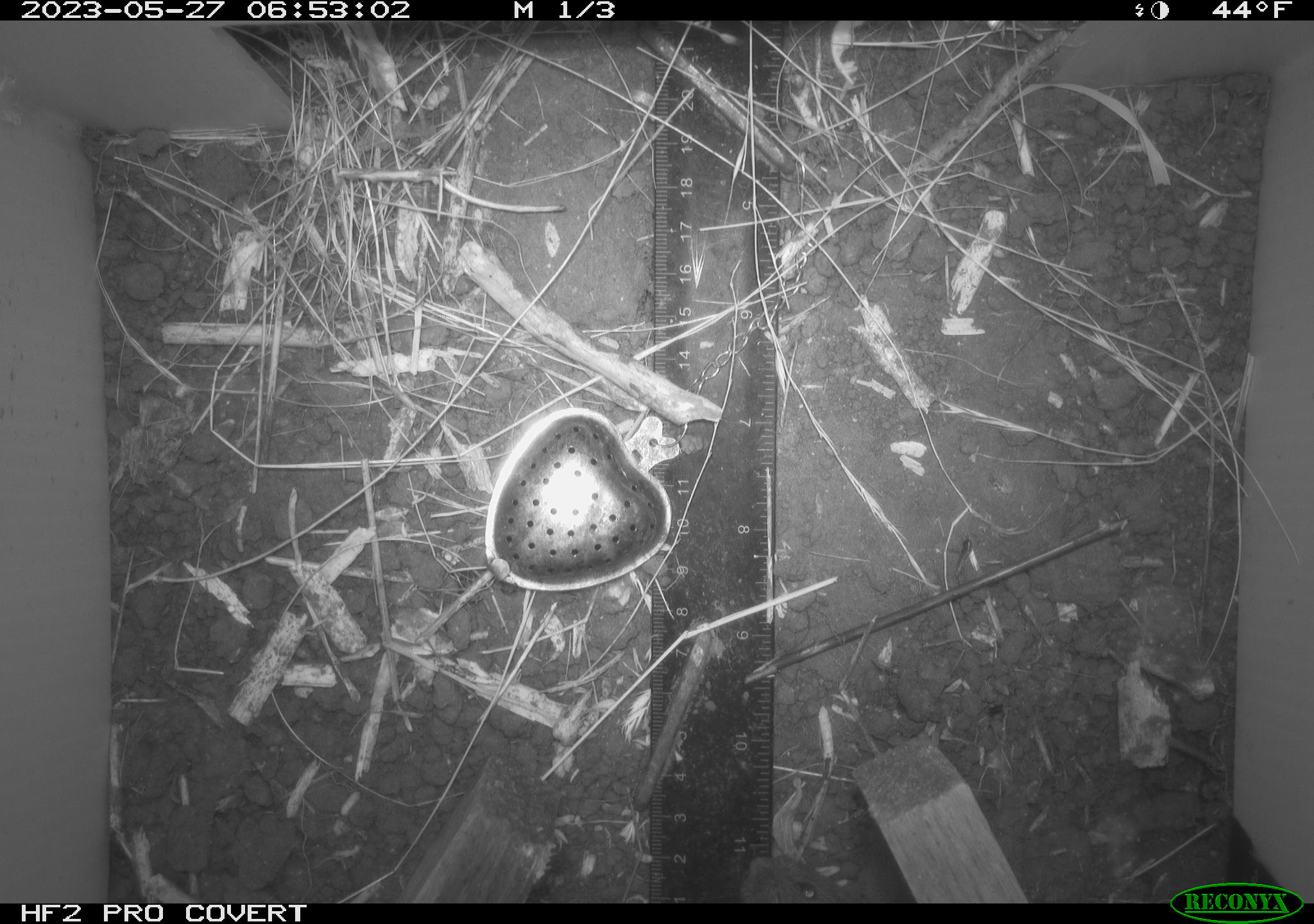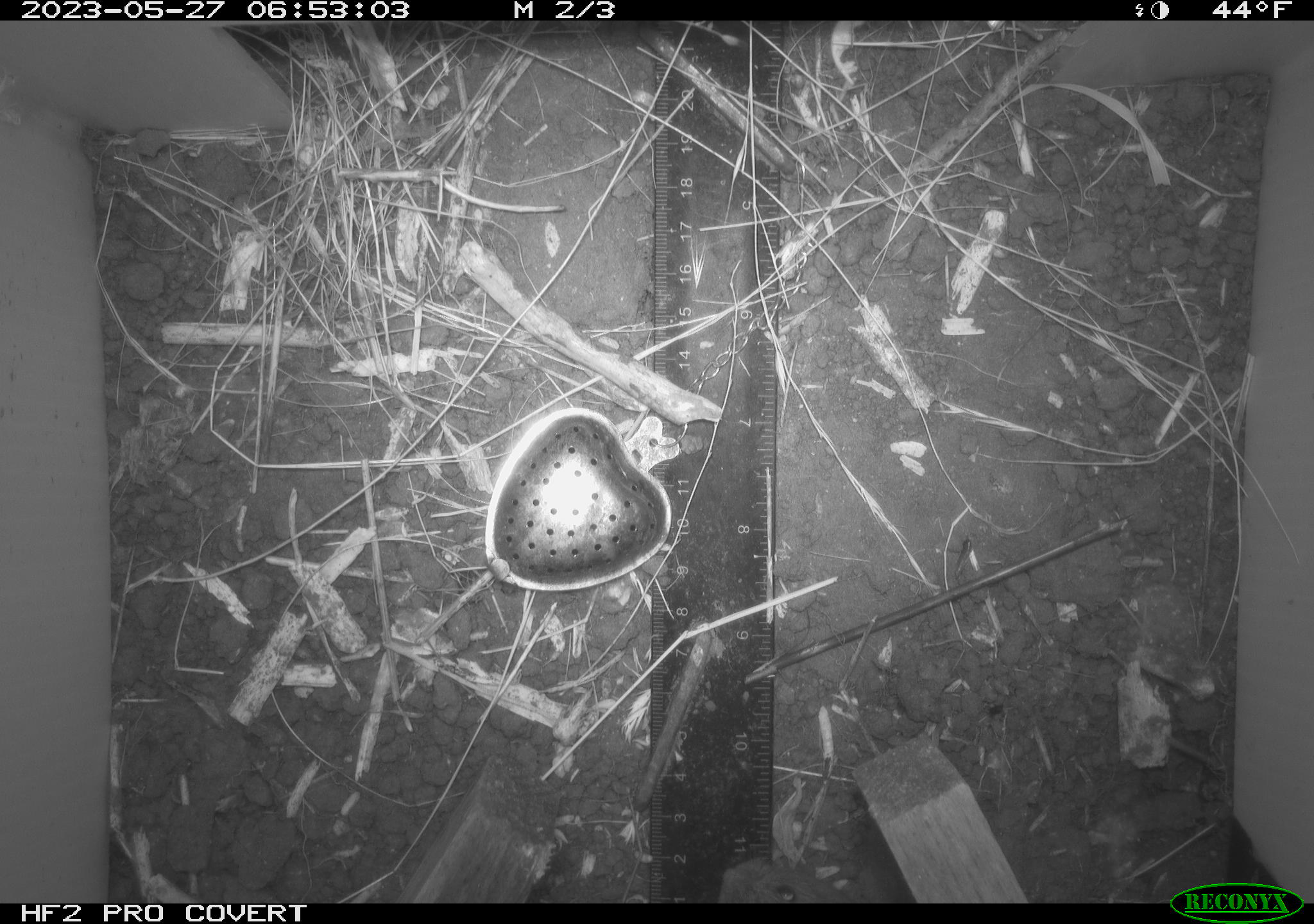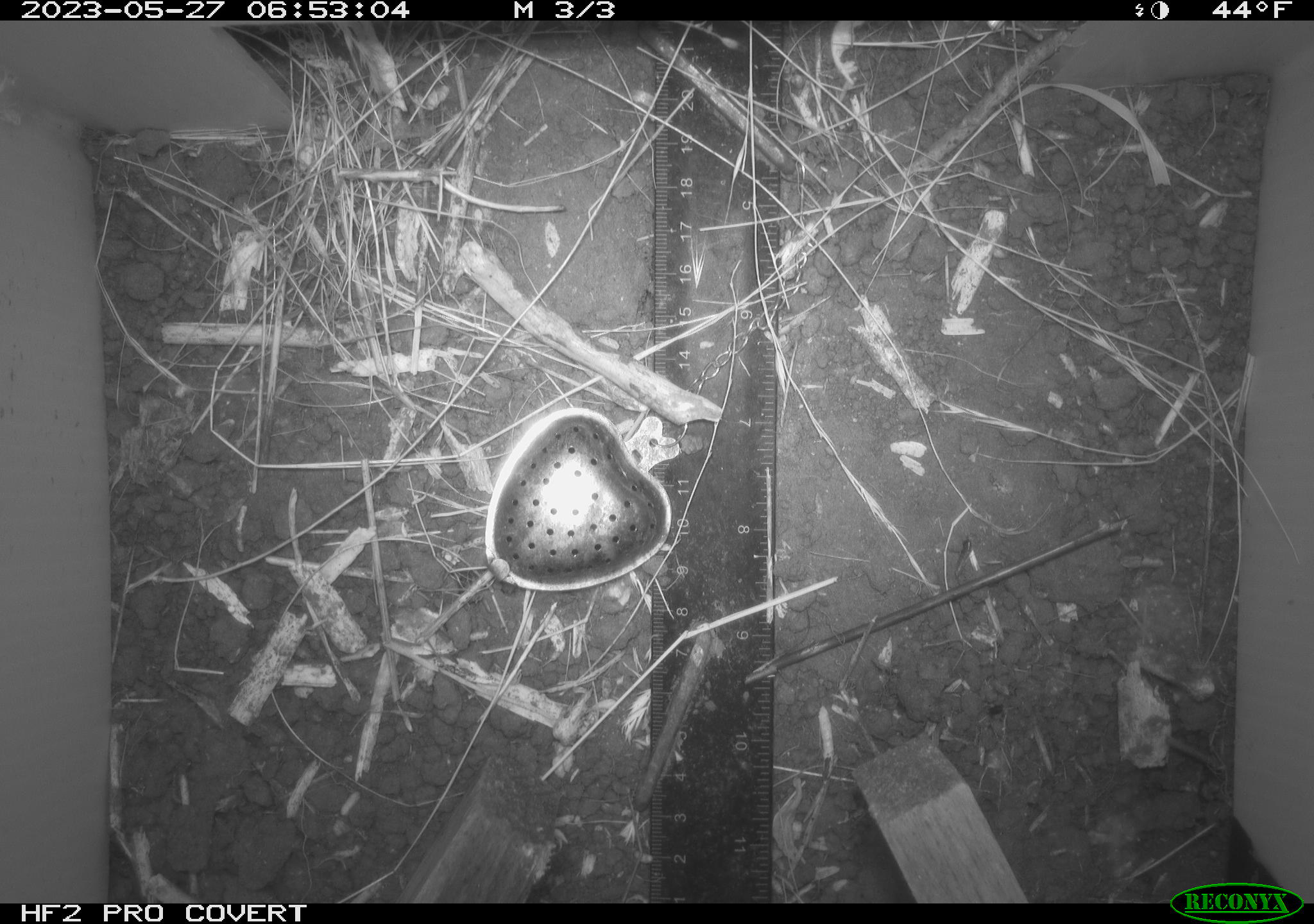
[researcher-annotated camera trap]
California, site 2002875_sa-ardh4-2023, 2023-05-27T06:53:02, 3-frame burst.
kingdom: Animalia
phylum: Chordata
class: Mammalia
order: Rodentia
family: Cricetidae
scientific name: Arvicolinae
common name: voles, lemmings, and muskrats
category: arvicolinae subfamily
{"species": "arvicolinae subfamily (voles, lemmings, and muskrats) (Arvicolinae)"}